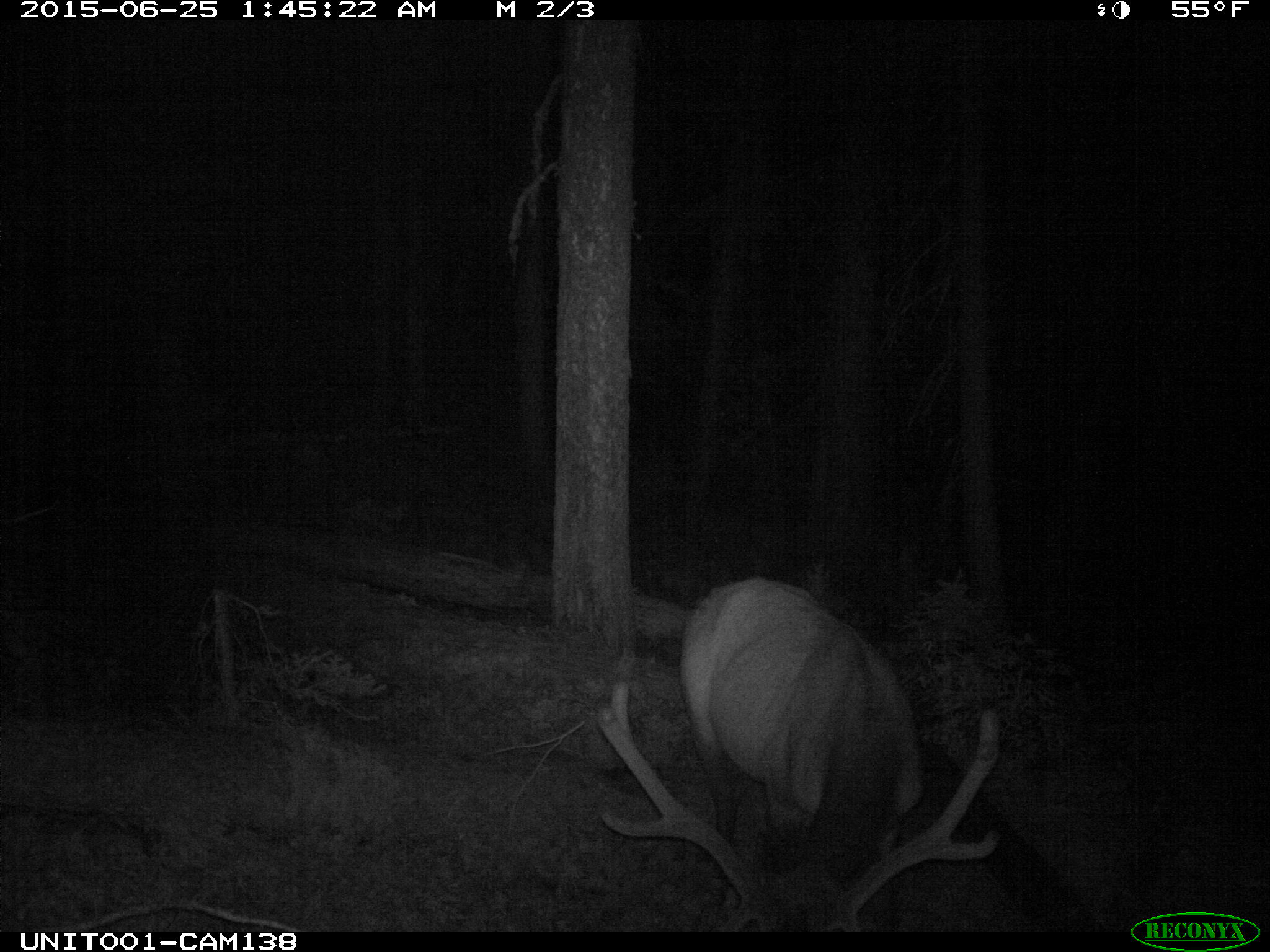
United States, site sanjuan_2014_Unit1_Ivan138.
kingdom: Animalia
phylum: Chordata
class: Mammalia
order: Artiodactyla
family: Cervidae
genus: Cervus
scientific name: Cervus elaphus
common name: red deer